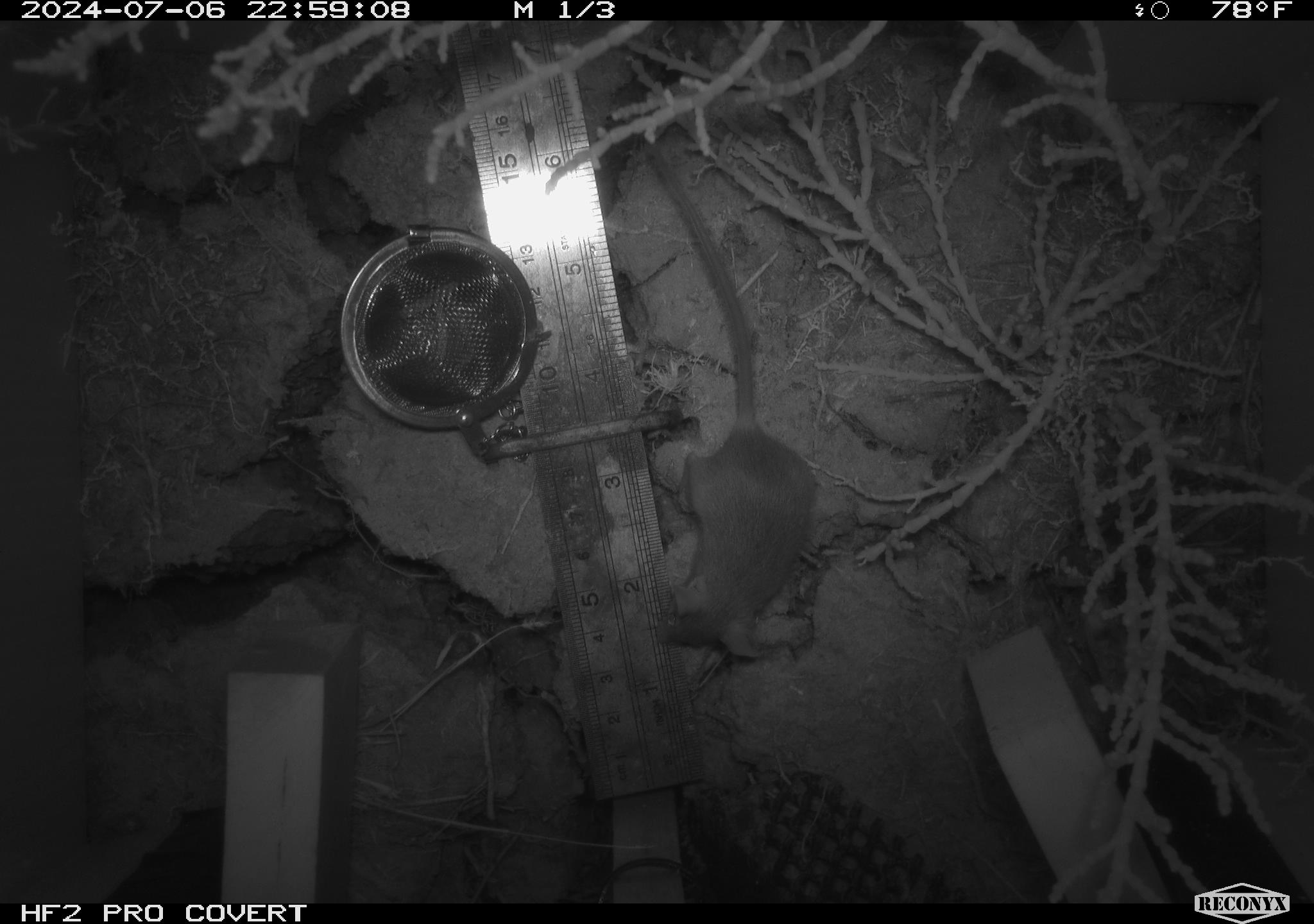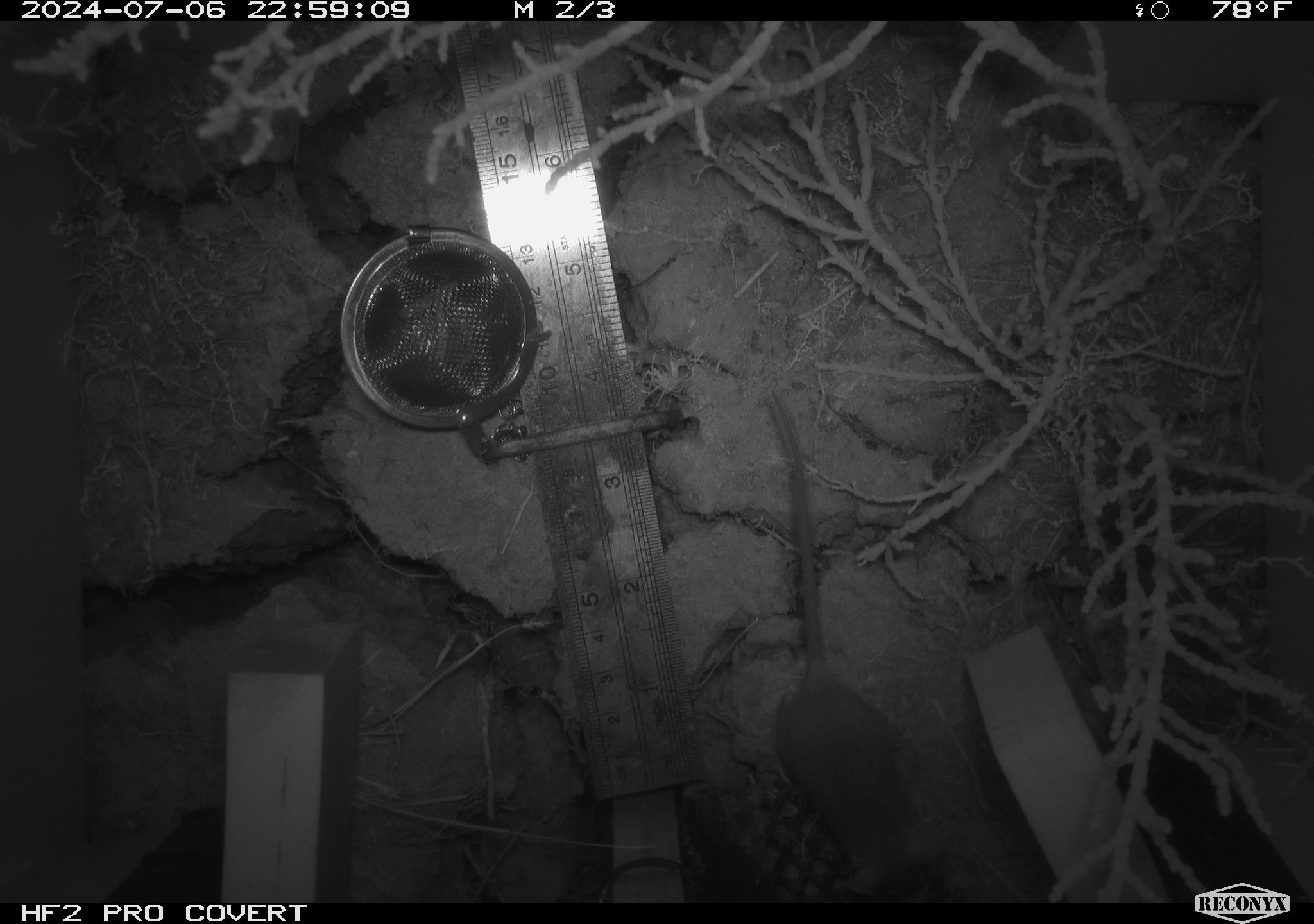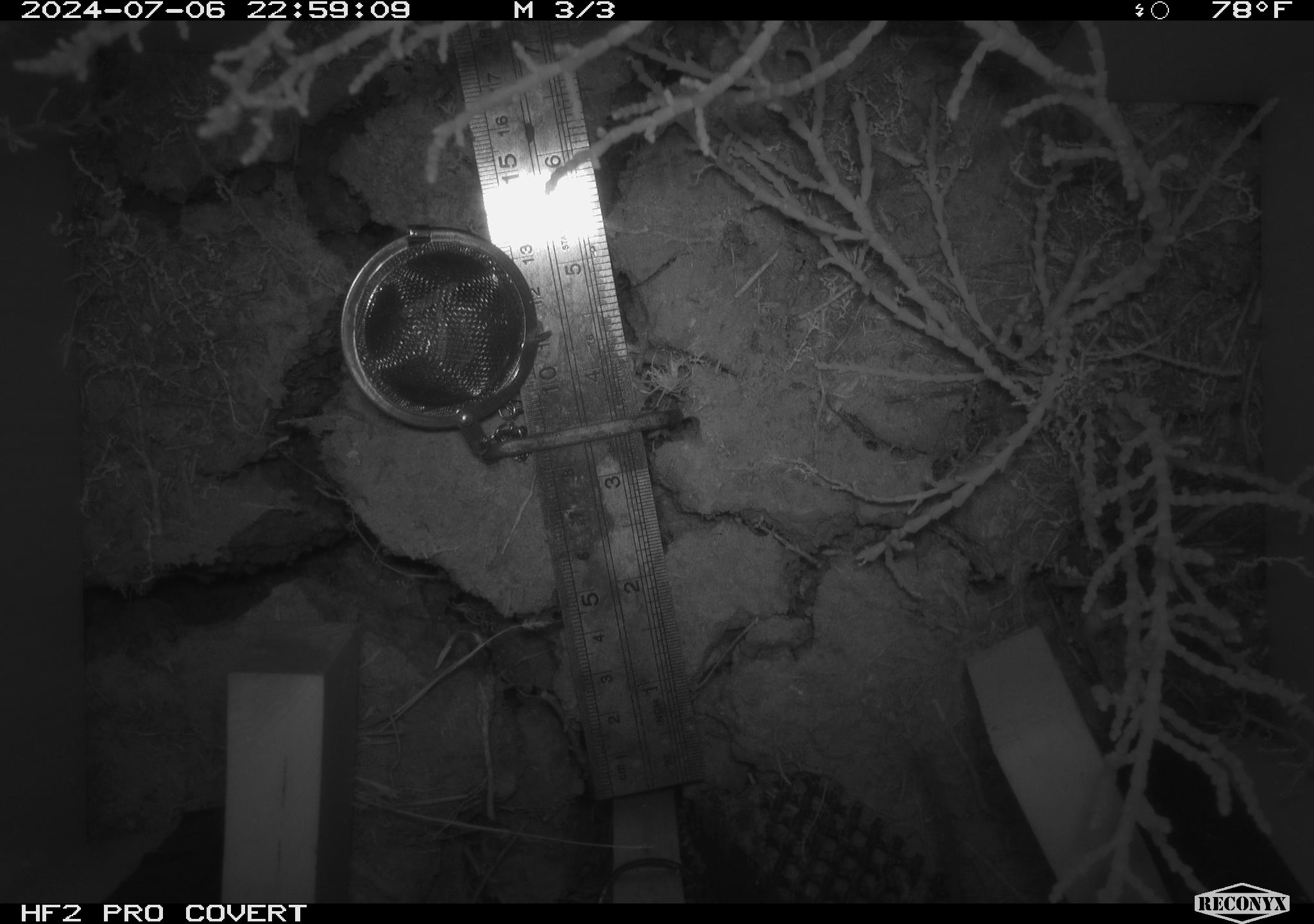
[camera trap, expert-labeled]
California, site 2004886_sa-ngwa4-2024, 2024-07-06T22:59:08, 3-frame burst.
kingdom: Animalia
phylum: Chordata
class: Mammalia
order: Rodentia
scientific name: Rodentia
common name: mouse species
Mouse species (Rodentia).